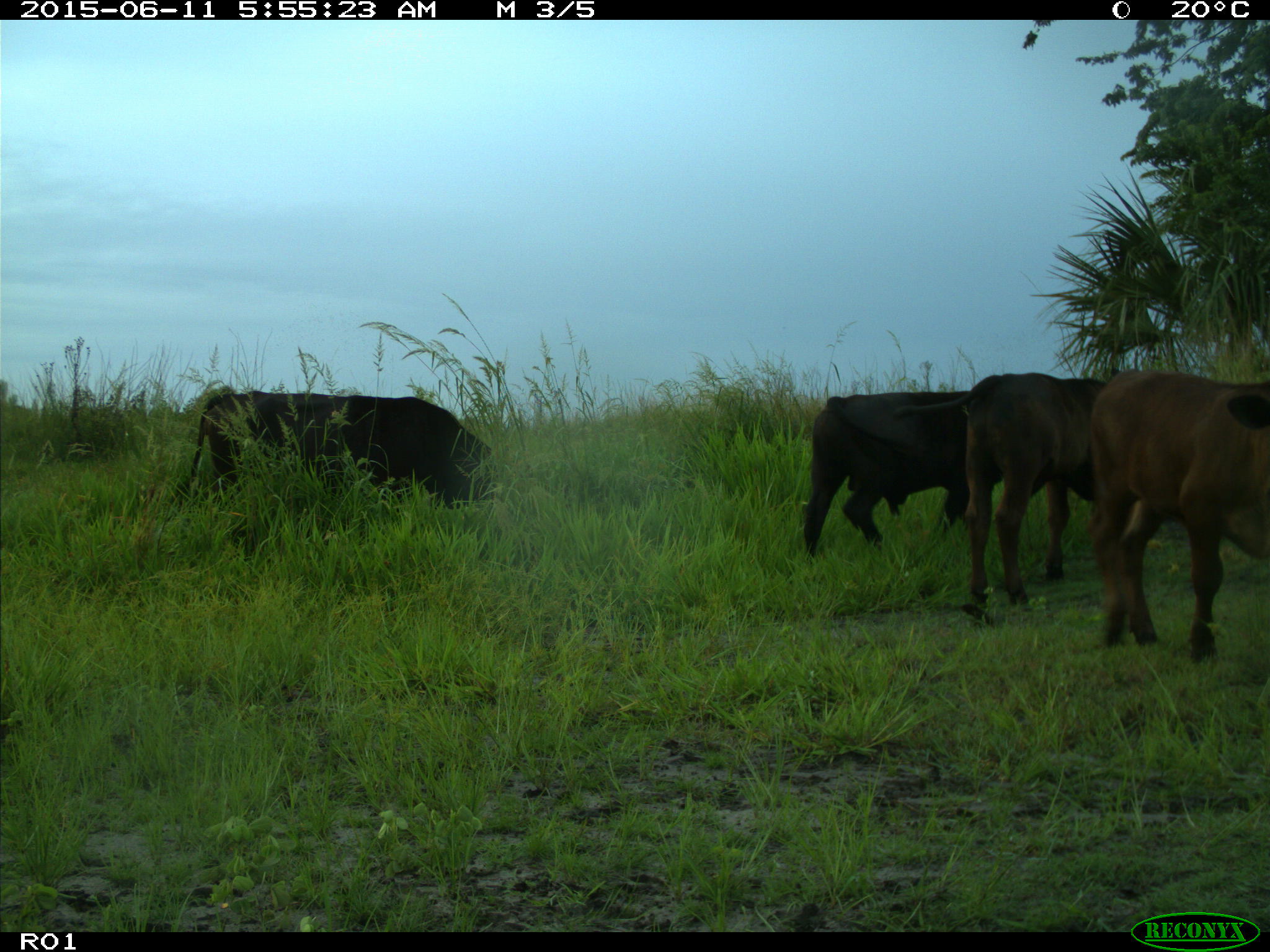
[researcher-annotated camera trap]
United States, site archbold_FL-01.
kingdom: Animalia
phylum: Chordata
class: Mammalia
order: Artiodactyla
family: Bovidae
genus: Bos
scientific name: Bos taurus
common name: domestic cow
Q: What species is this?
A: Bos taurus (domestic cow).